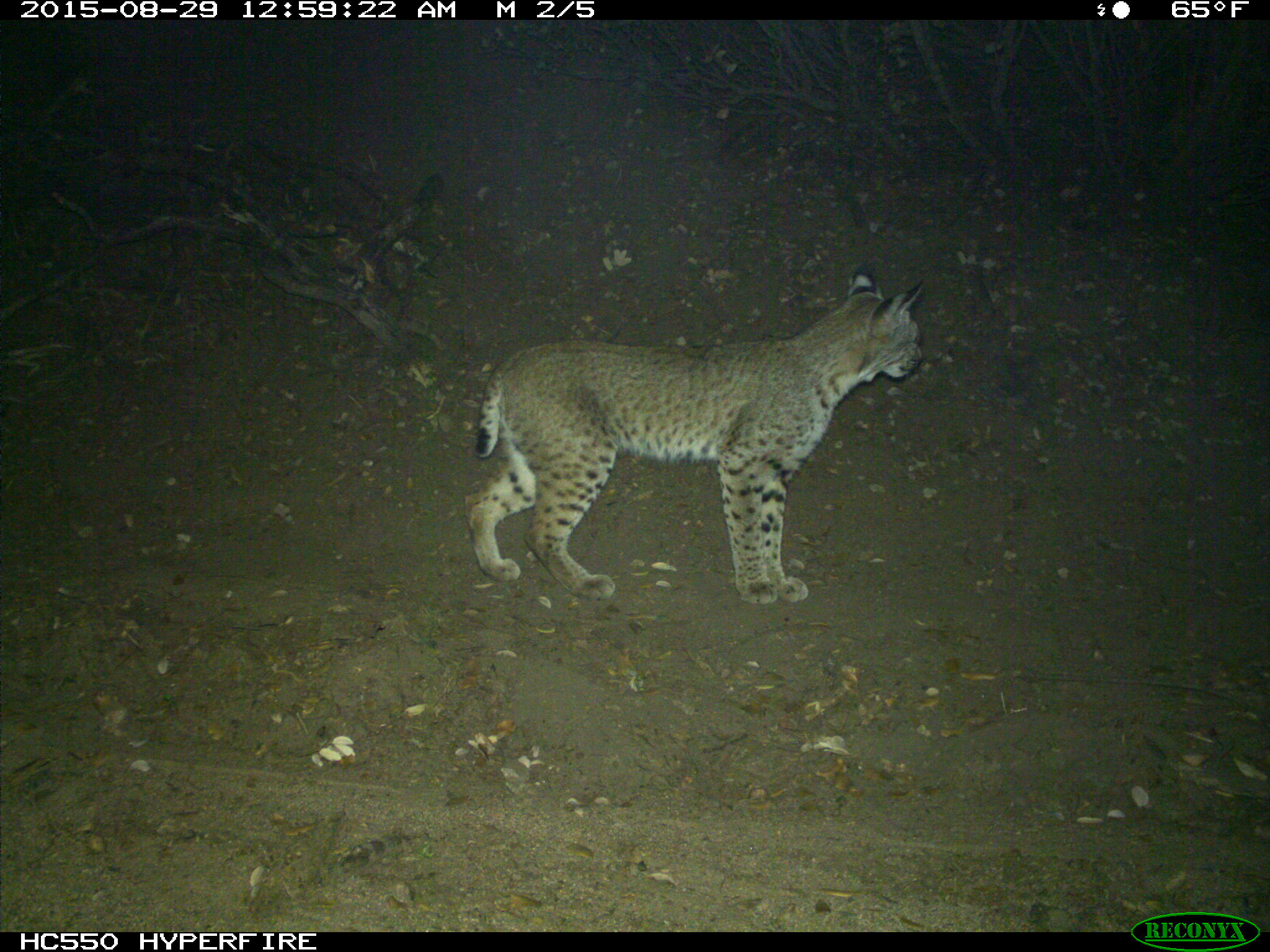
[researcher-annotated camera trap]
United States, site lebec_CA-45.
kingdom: Animalia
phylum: Chordata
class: Mammalia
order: Carnivora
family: Felidae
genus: Lynx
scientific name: Lynx rufus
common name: bobcat